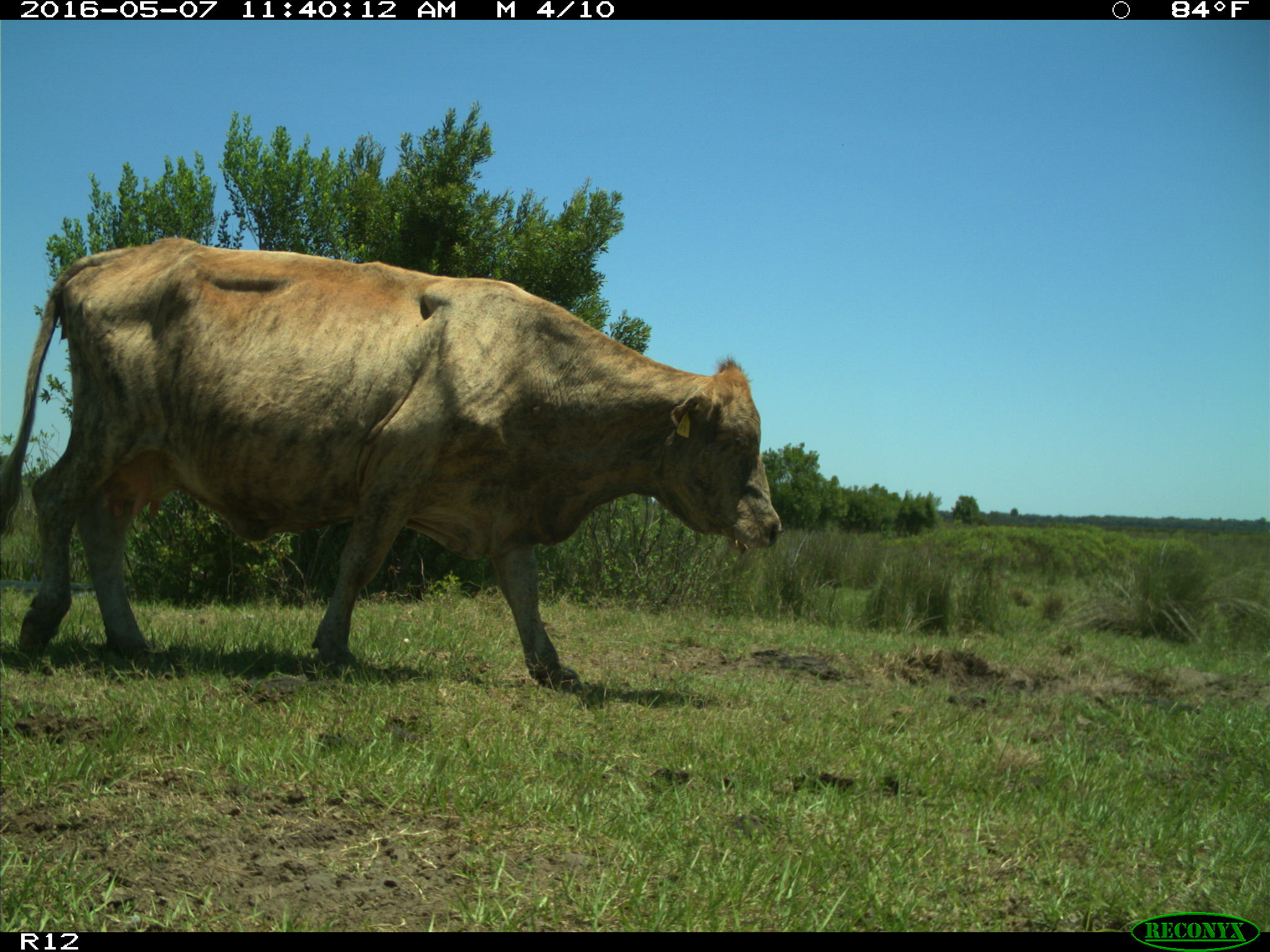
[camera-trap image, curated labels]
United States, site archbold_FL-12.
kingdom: Animalia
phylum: Chordata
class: Mammalia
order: Artiodactyla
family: Bovidae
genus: Bos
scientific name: Bos taurus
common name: domestic cow